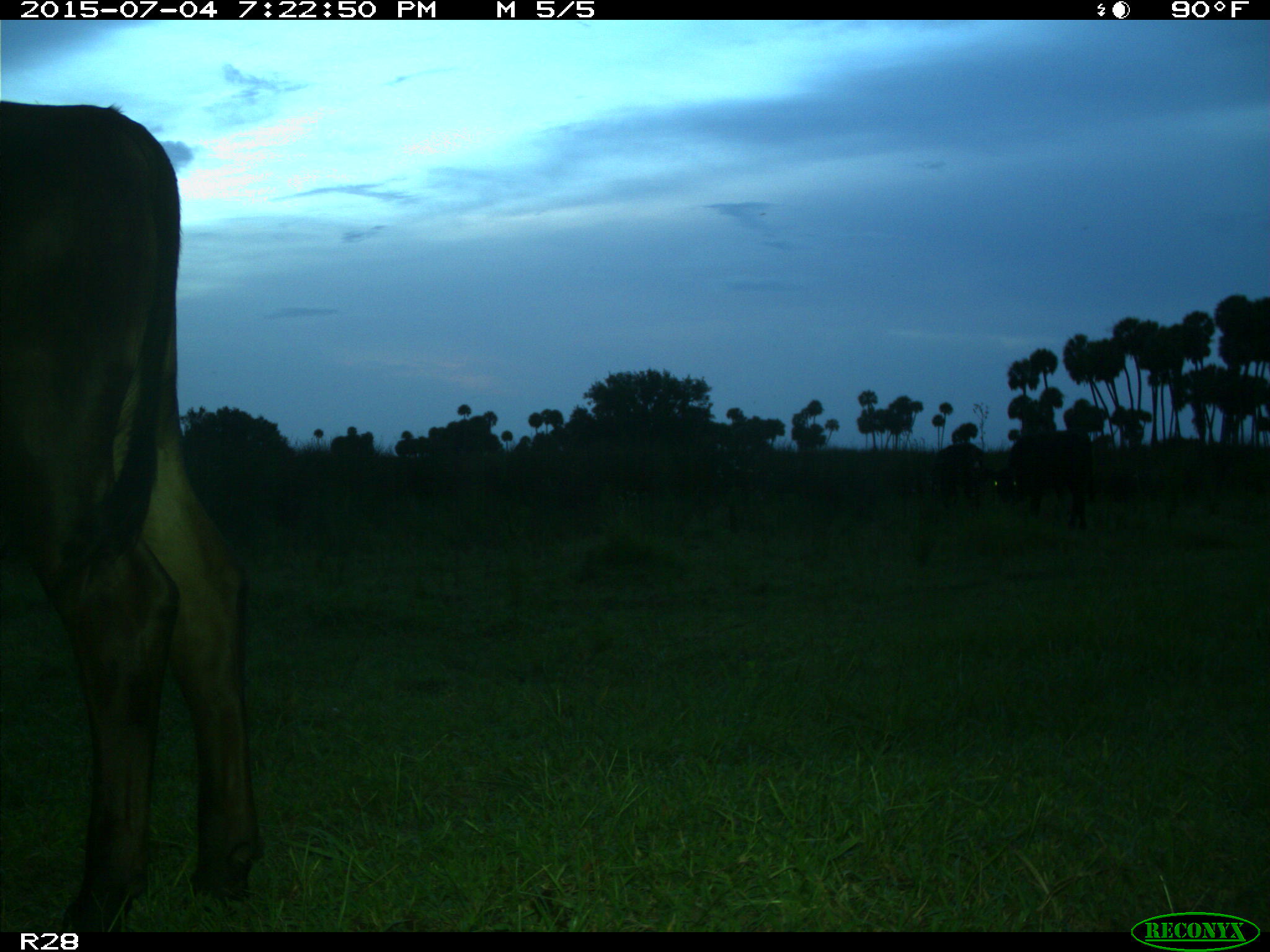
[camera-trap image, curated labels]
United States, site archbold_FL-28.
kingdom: Animalia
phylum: Chordata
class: Mammalia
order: Artiodactyla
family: Bovidae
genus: Bos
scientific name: Bos taurus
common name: domestic cow